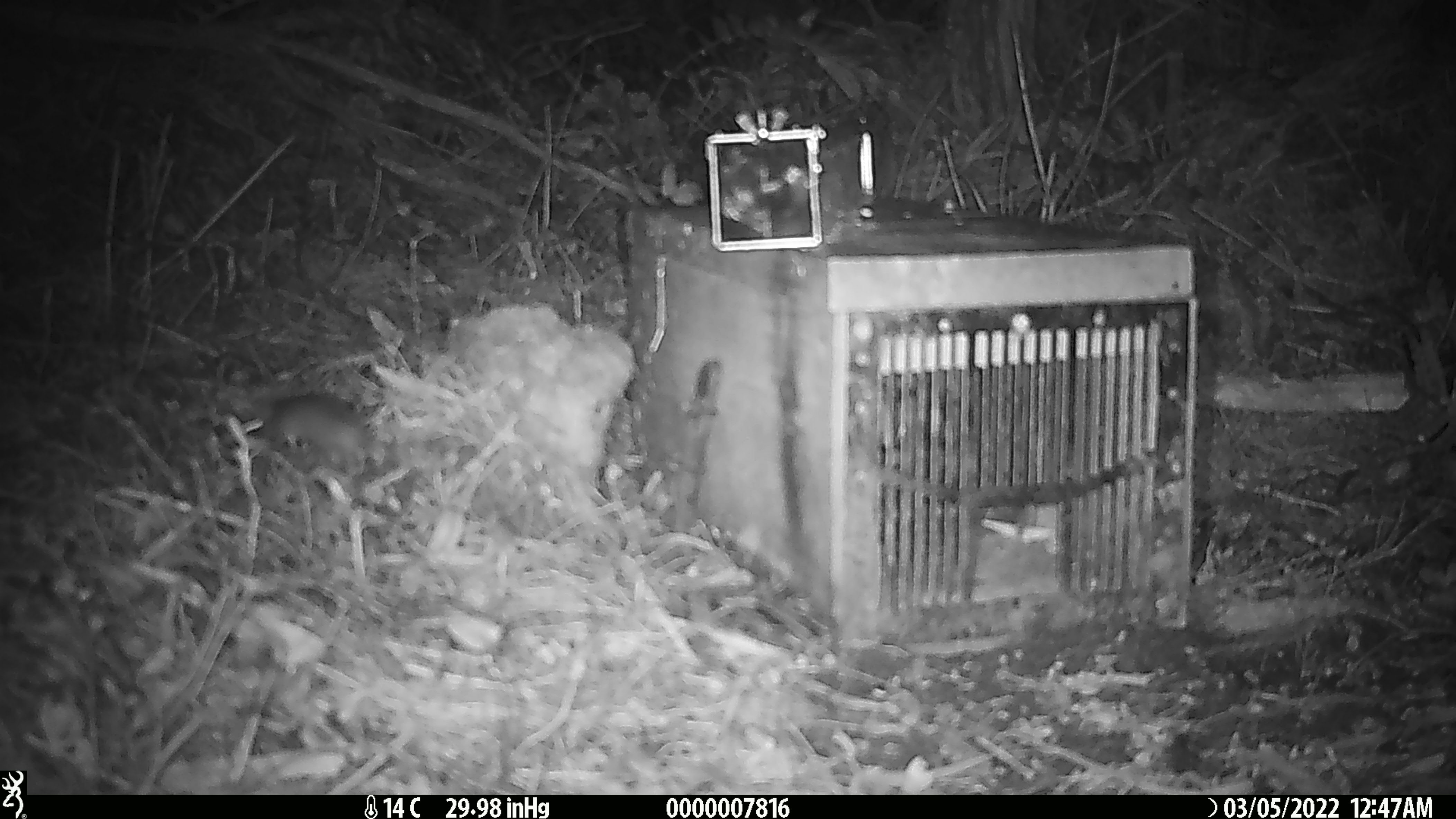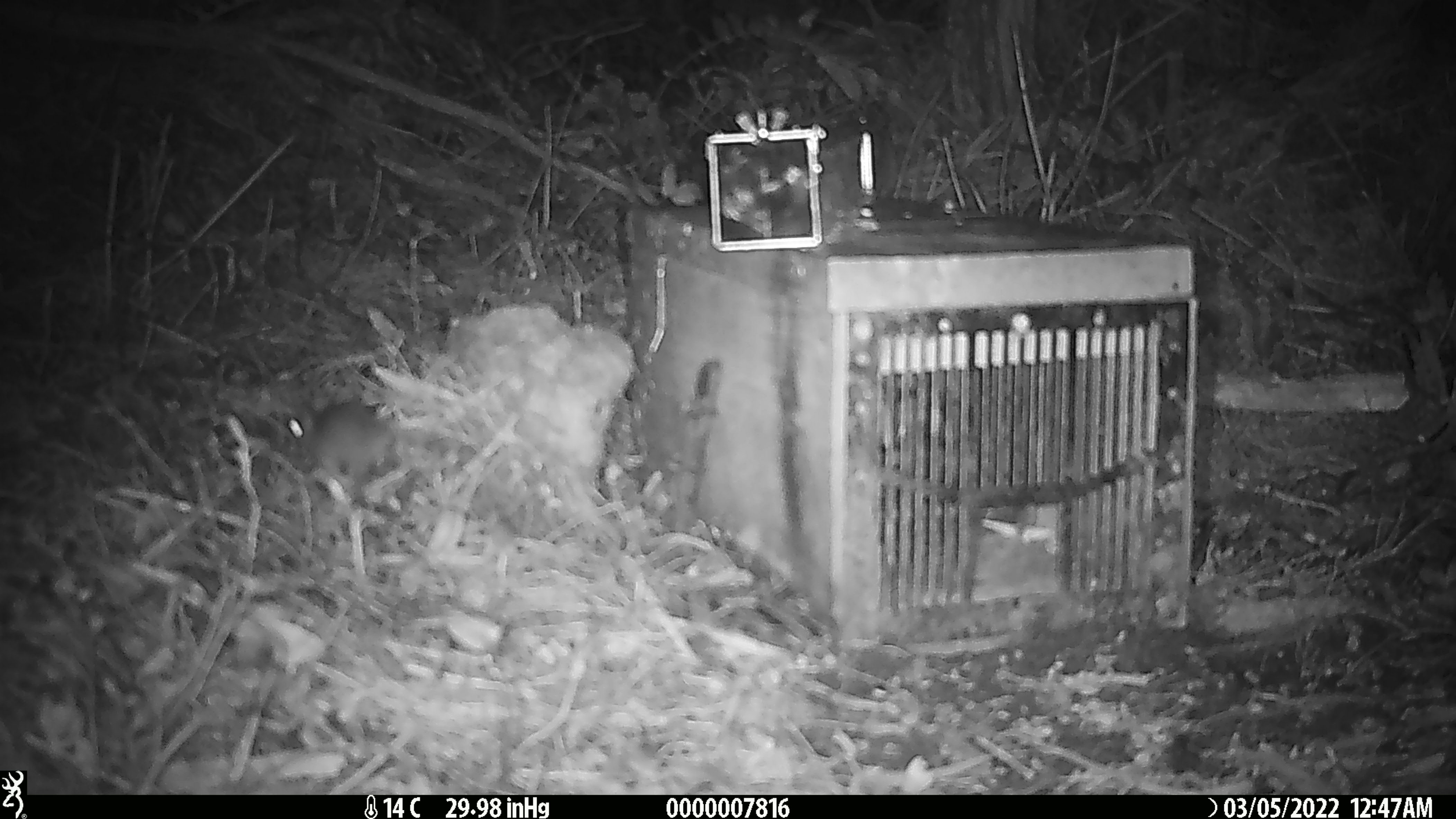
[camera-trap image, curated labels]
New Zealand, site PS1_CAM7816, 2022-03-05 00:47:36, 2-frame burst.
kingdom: Animalia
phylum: Chordata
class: Mammalia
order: Rodentia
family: Muridae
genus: Mus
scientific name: Mus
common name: mouse